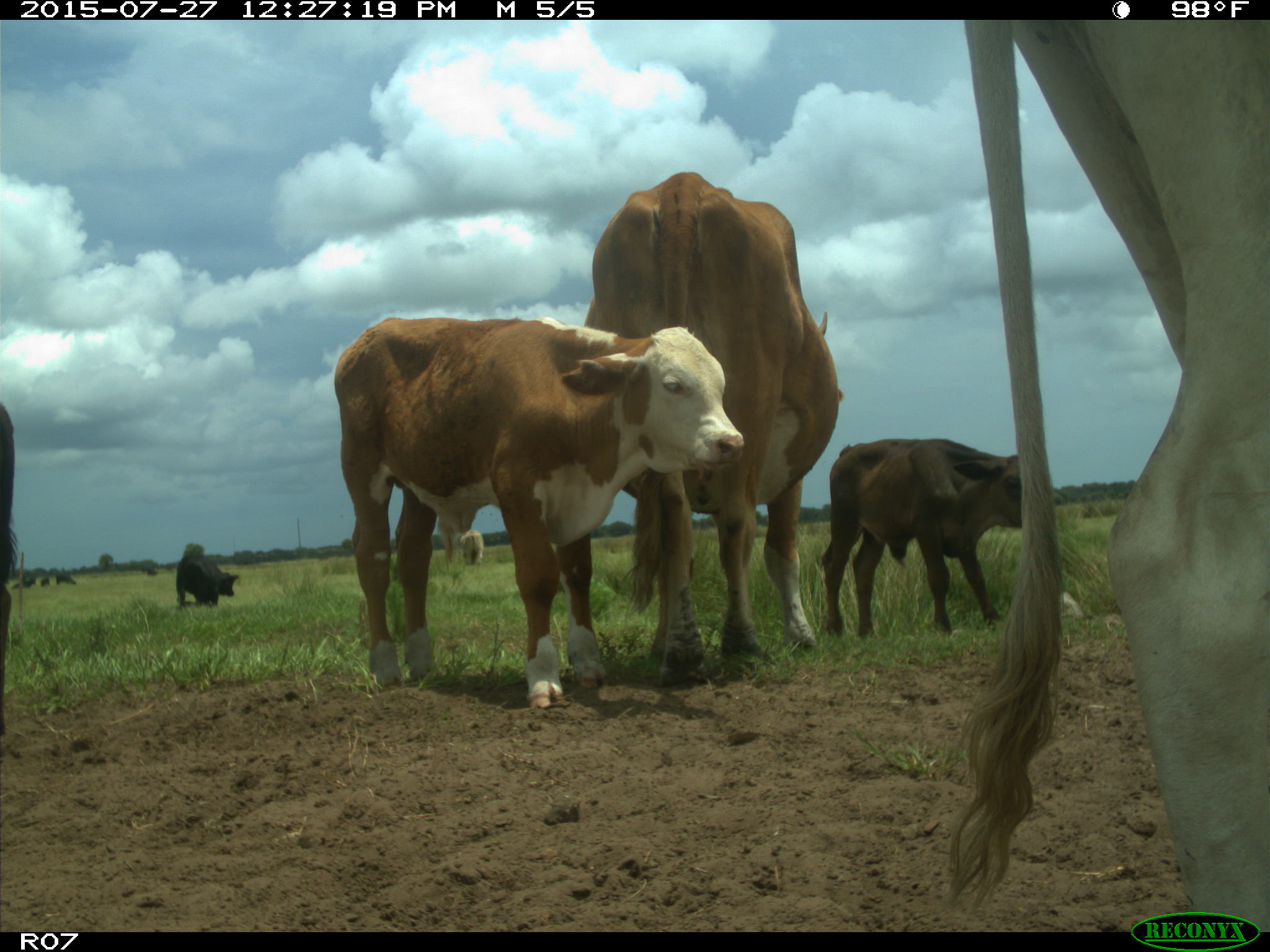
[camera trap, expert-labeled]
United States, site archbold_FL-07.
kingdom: Animalia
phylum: Chordata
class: Mammalia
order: Artiodactyla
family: Bovidae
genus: Bos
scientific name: Bos taurus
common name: domestic cow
Bos taurus (domestic cow).